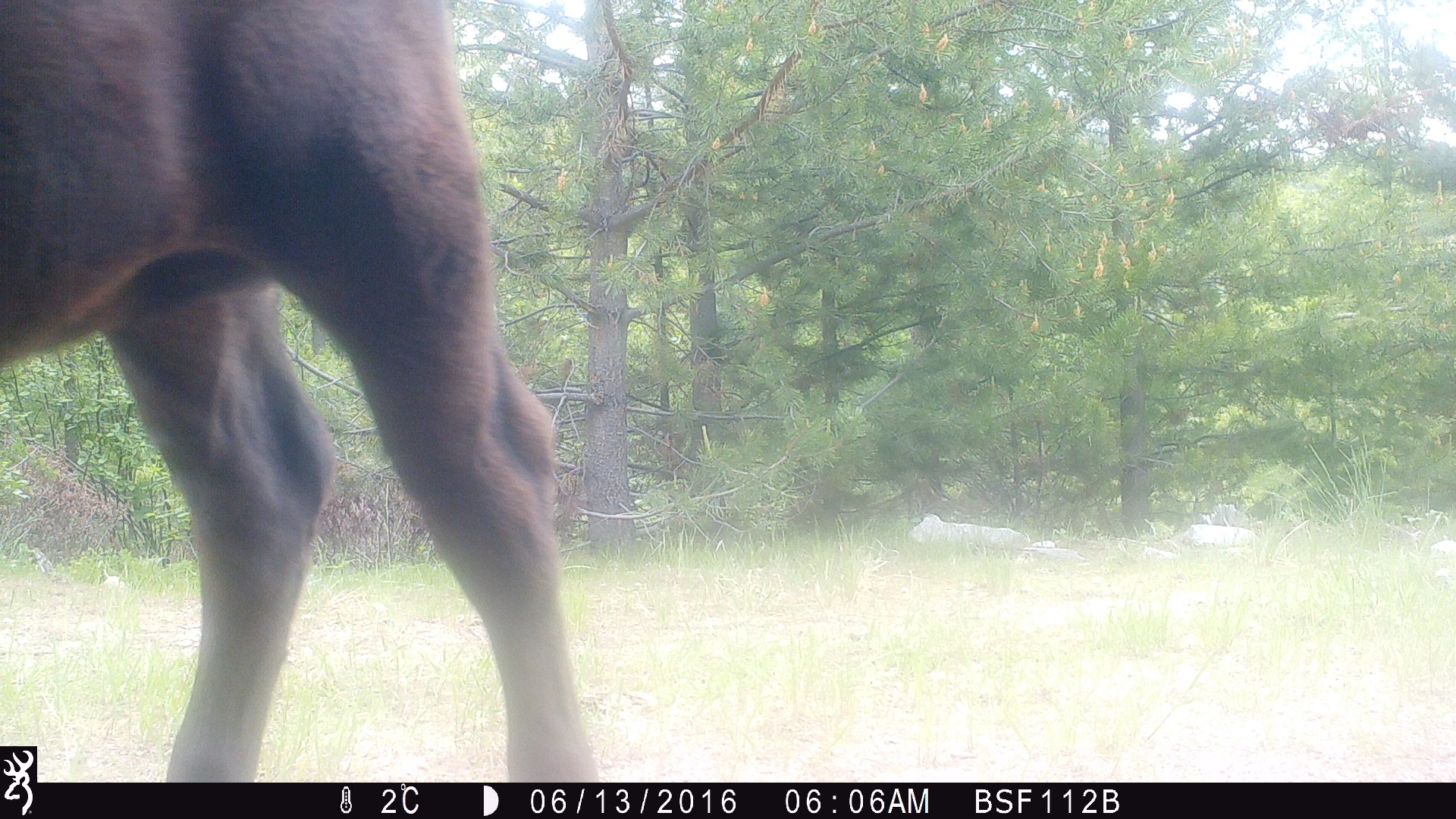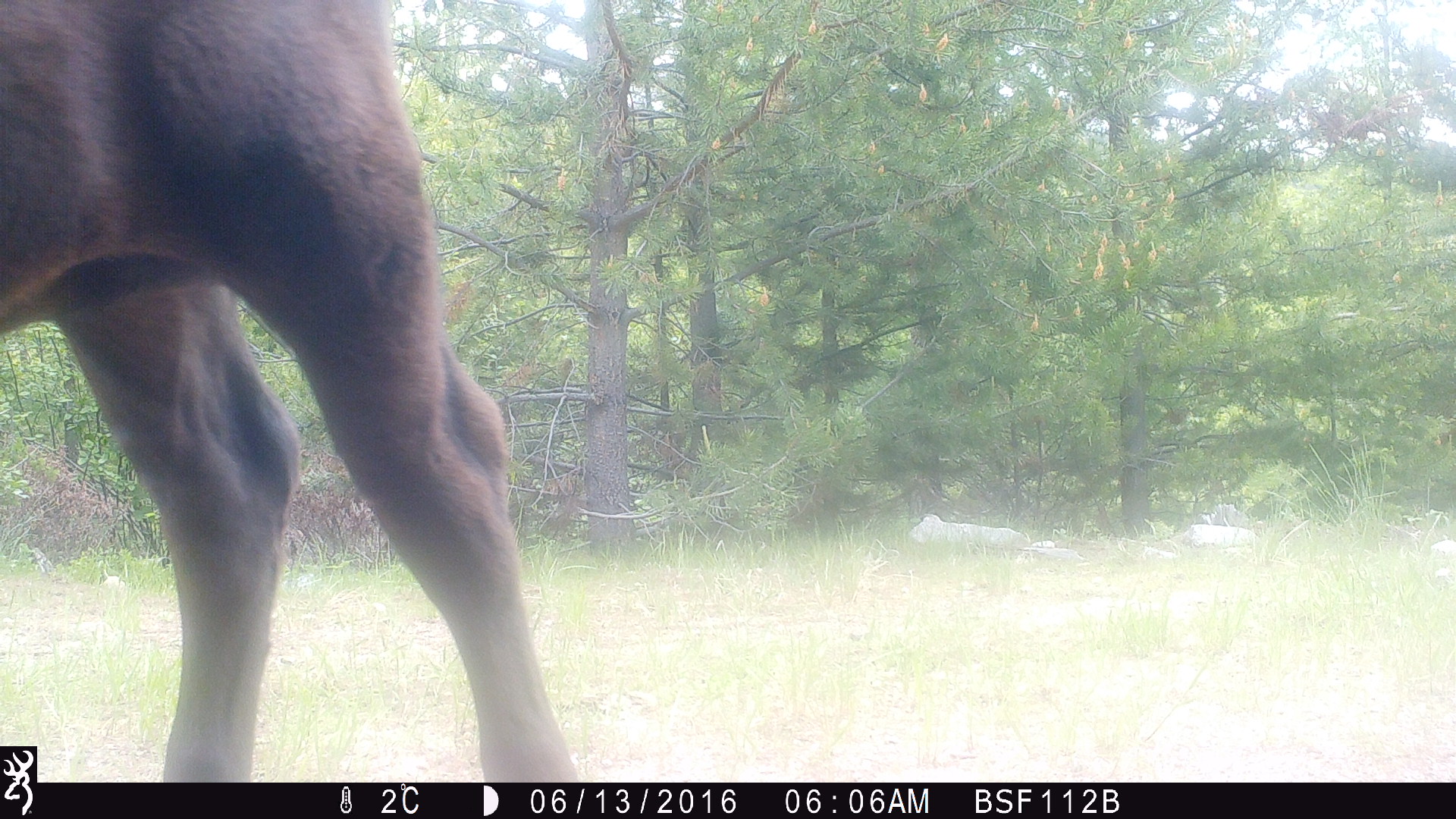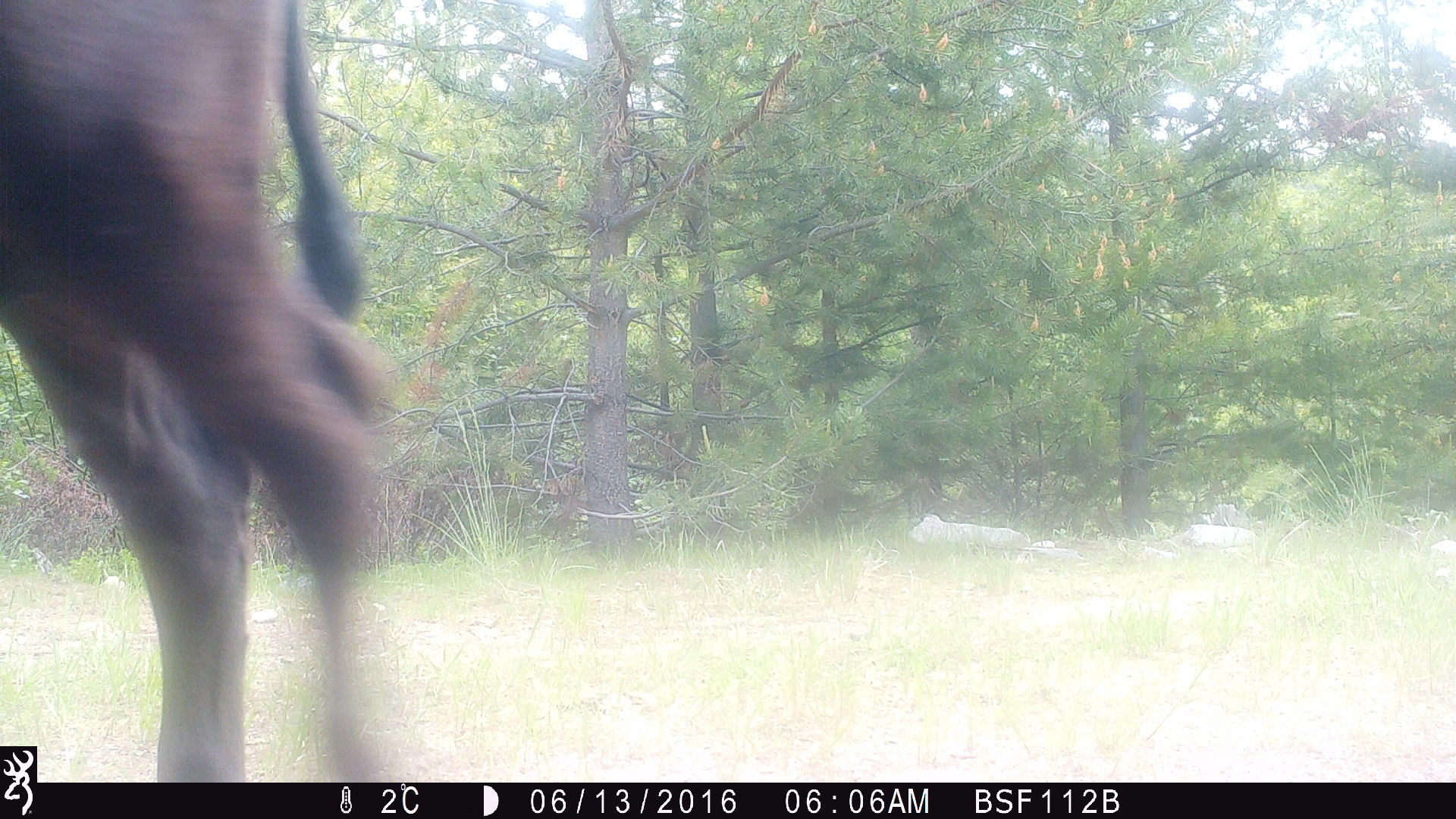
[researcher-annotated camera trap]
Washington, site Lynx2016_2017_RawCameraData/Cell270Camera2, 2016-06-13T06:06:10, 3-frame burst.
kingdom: Animalia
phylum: Chordata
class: Mammalia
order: Artiodactyla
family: Bovidae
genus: Bos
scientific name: Bos taurus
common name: domestic cattle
Domestic cattle (Bos taurus). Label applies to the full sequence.